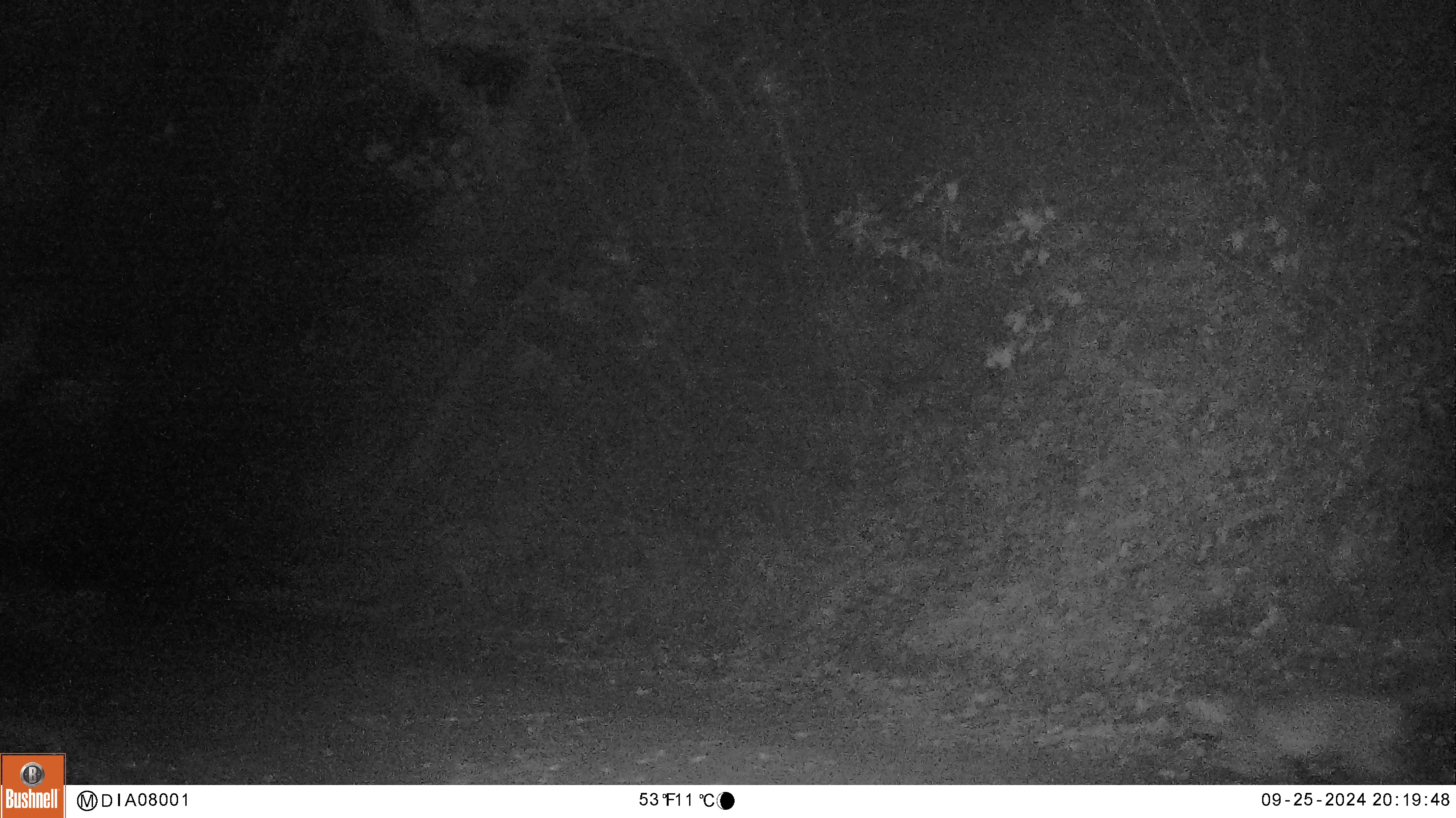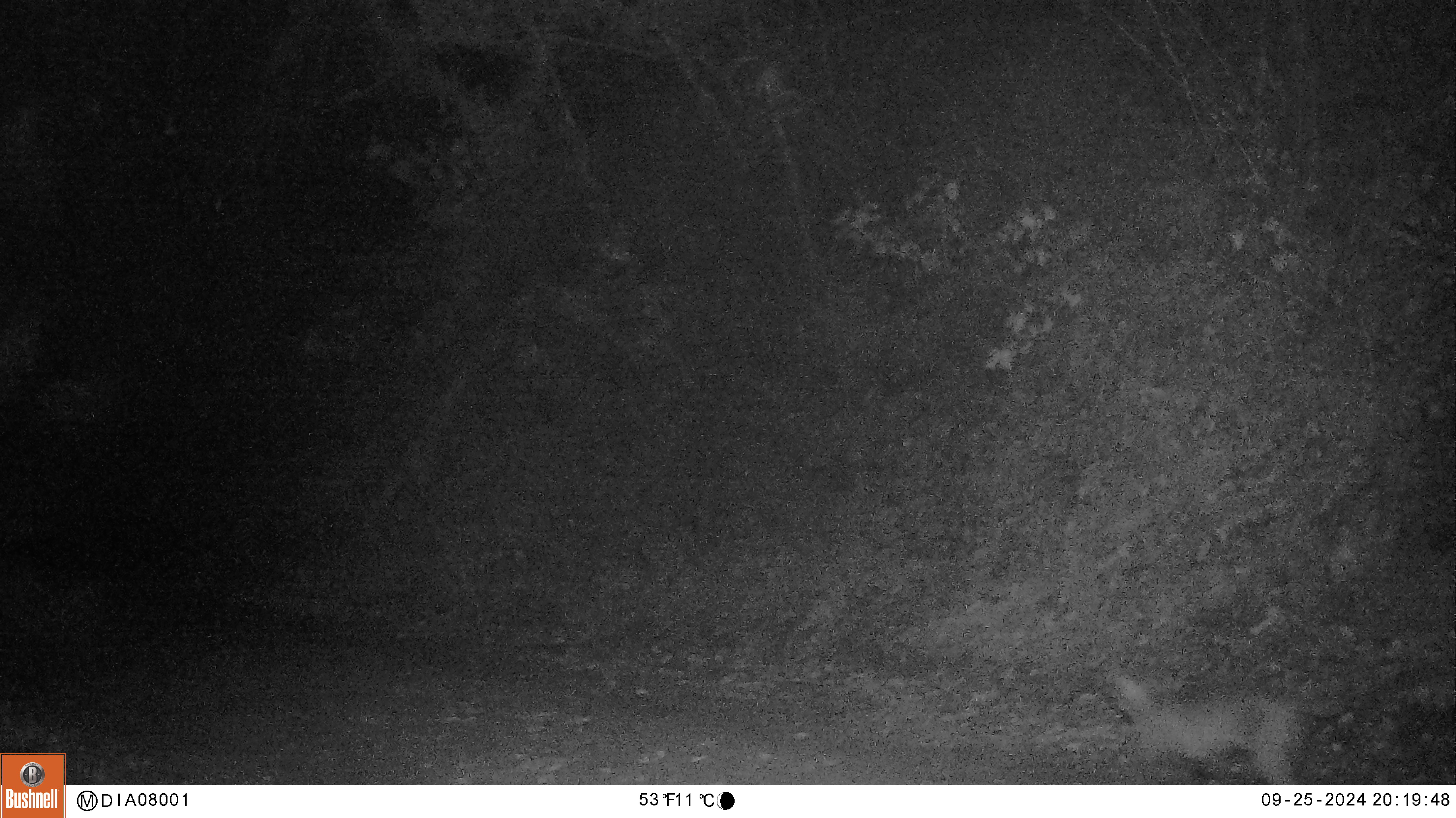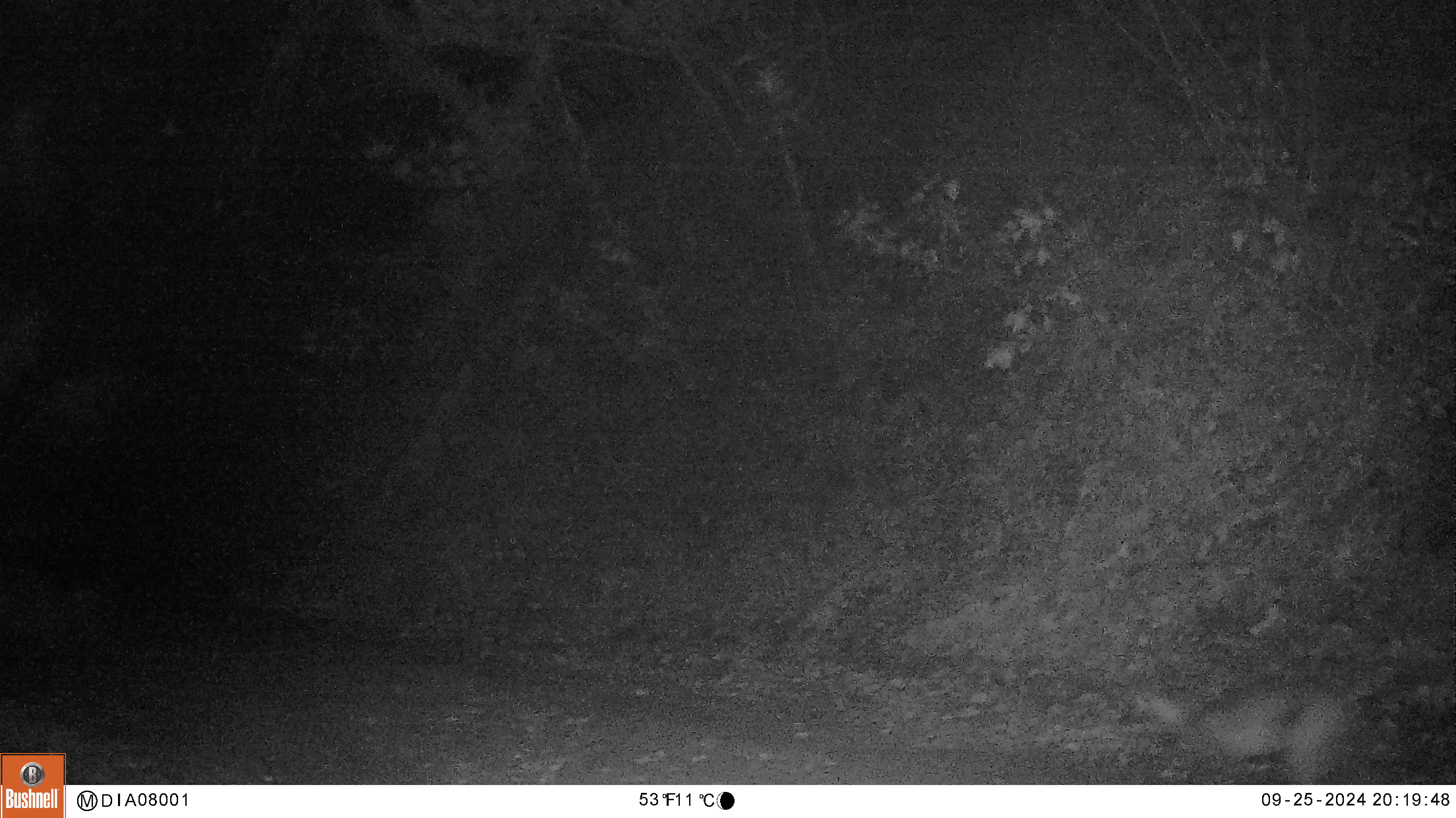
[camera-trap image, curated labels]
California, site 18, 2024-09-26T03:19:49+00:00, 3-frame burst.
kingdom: Animalia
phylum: Chordata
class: Mammalia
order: Carnivora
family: Felidae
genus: Lynx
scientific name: Lynx rufus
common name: bobcat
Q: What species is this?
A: Bobcat (Lynx rufus).